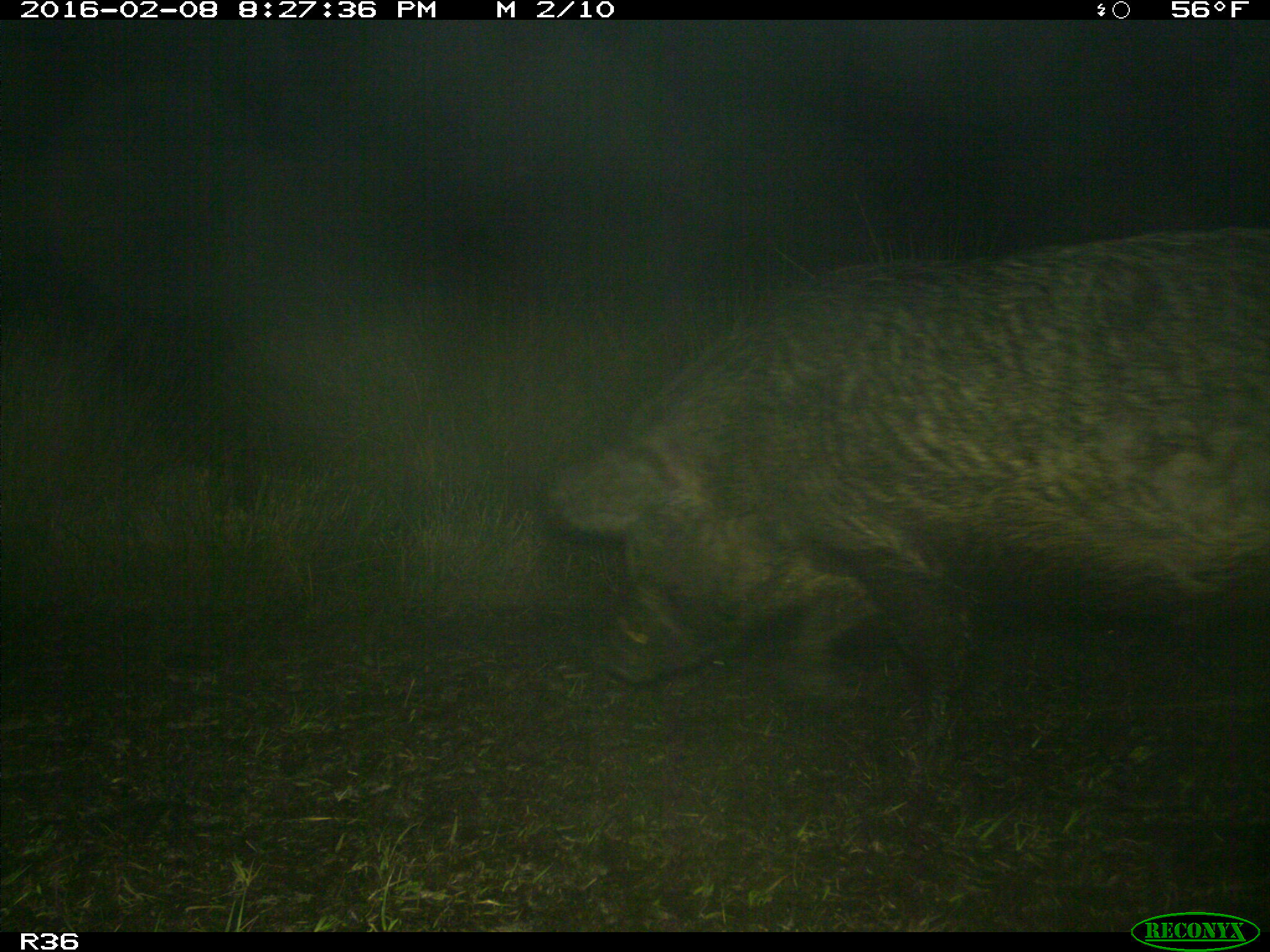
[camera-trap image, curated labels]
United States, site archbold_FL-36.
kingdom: Animalia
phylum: Chordata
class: Mammalia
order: Artiodactyla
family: Suidae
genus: Sus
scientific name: Sus scrofa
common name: wild boar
Sus scrofa (wild boar).